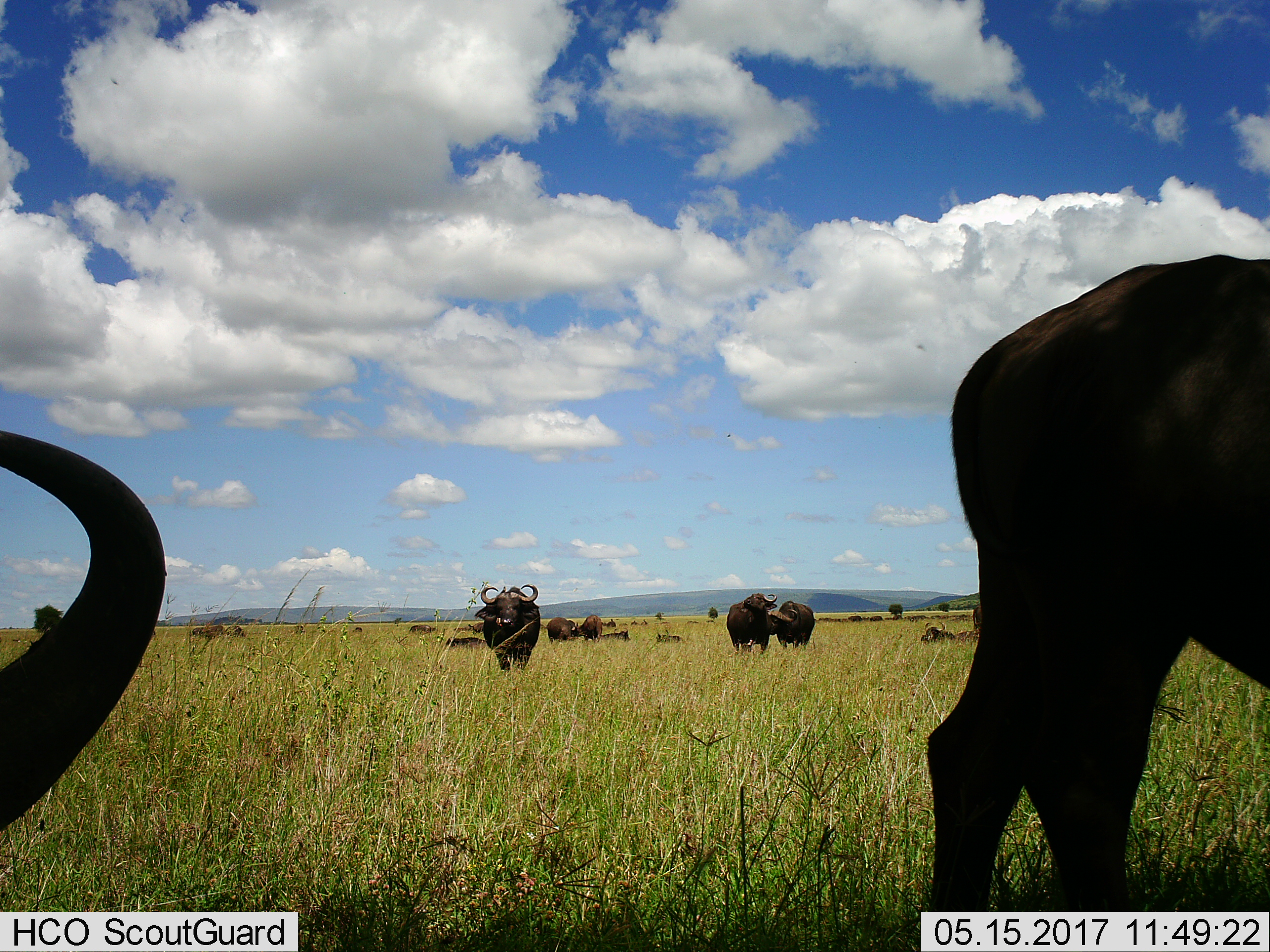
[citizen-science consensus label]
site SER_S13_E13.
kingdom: Animalia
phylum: Chordata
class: Mammalia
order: Artiodactyla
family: Bovidae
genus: Syncerus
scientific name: Syncerus caffer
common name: african buffalo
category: buffalo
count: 11-50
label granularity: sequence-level